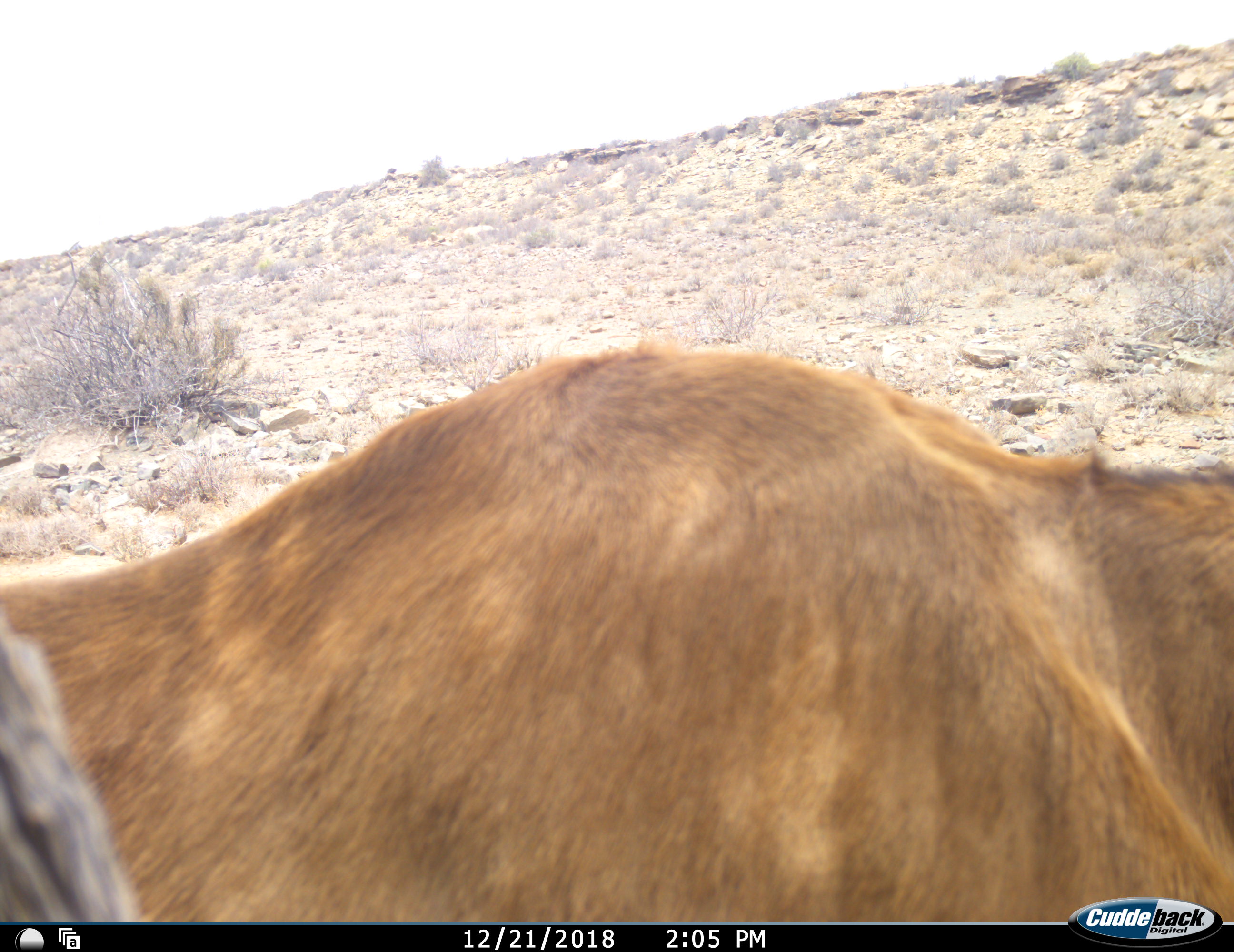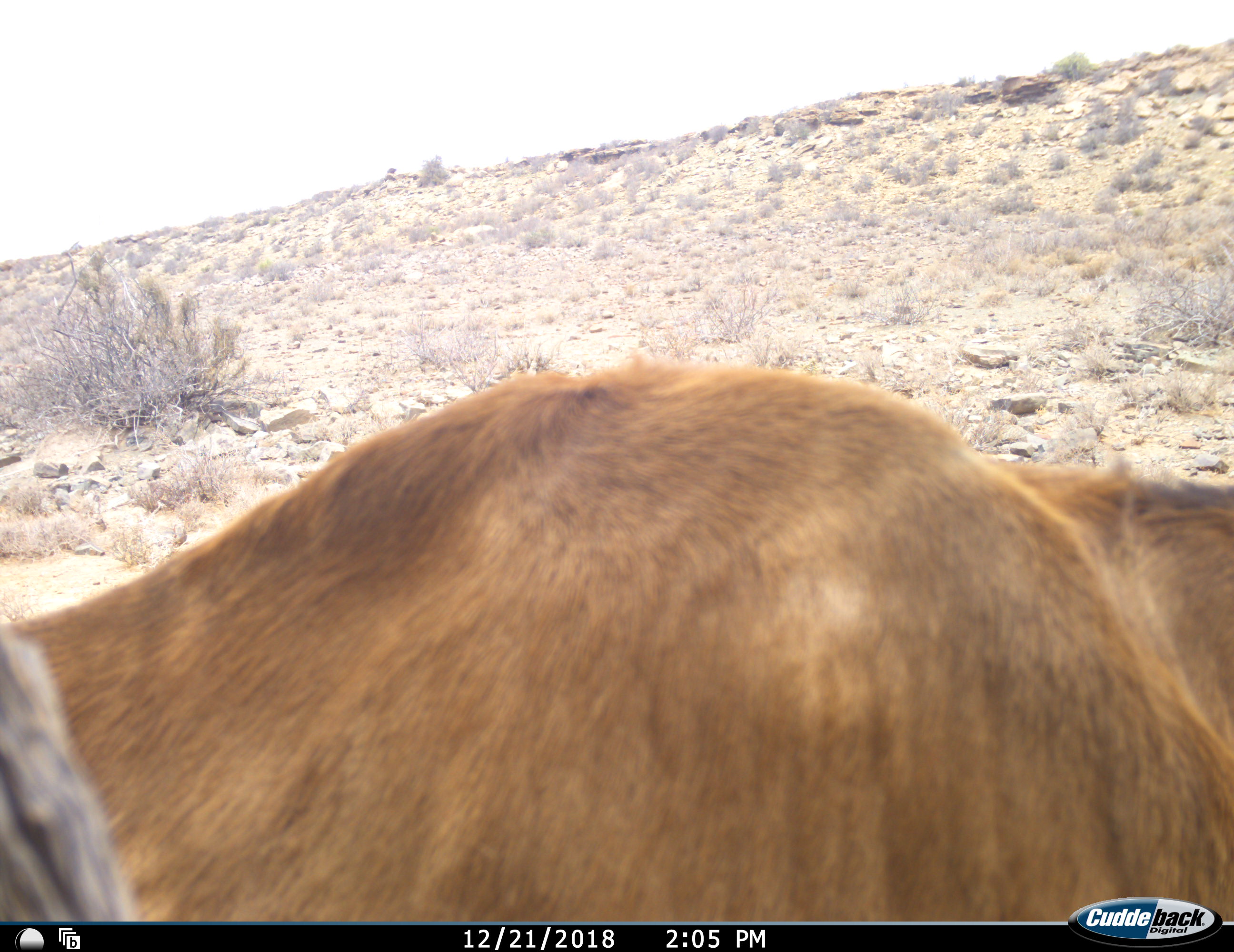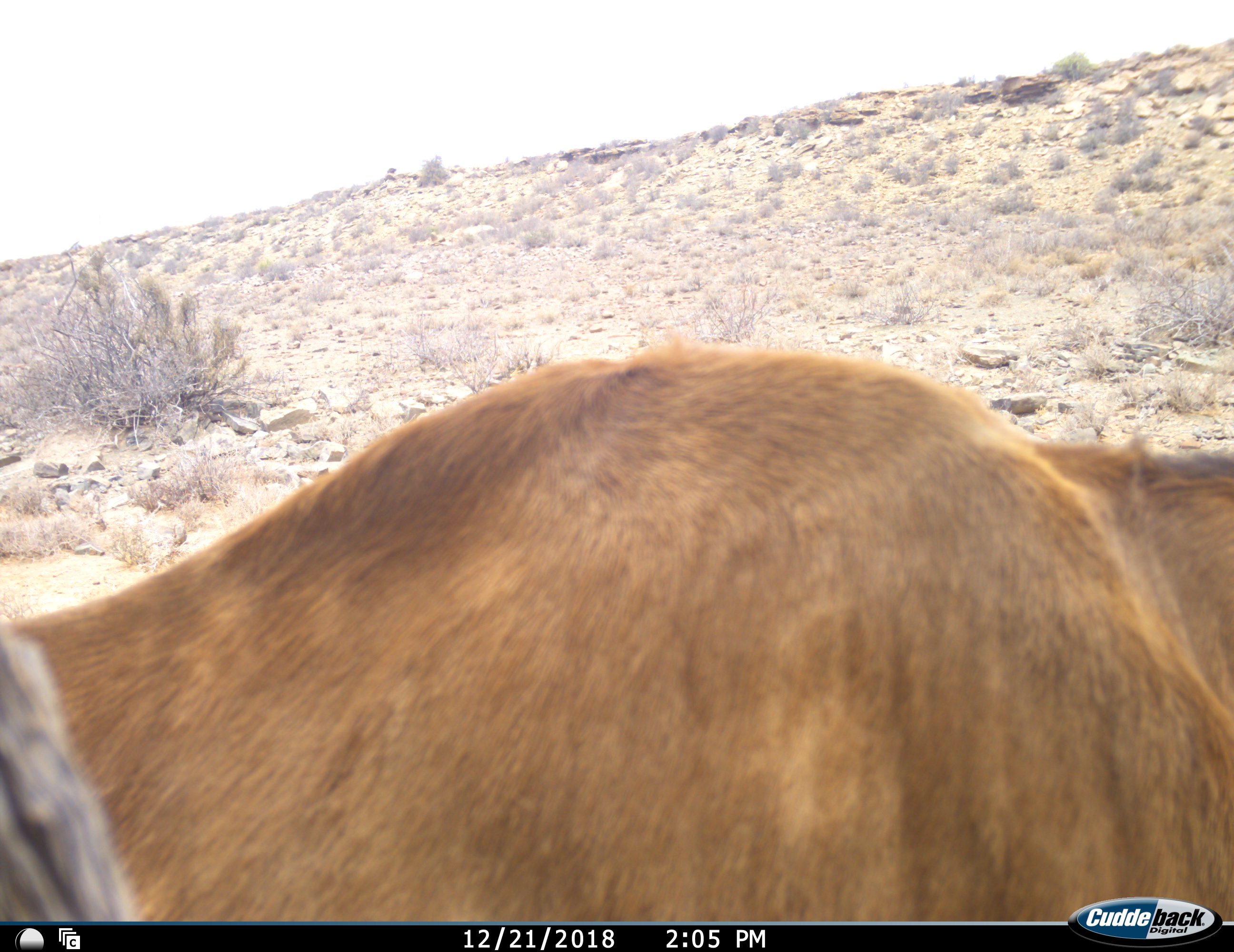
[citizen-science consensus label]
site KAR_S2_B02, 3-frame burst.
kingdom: Animalia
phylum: Chordata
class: Mammalia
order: Artiodactyla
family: Bovidae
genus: Alcelaphus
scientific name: Alcelaphus buselaphus caama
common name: red hartebeest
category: hartebeestred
Hartebeestred (red hartebeest) (Alcelaphus buselaphus caama), count 1. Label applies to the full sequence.